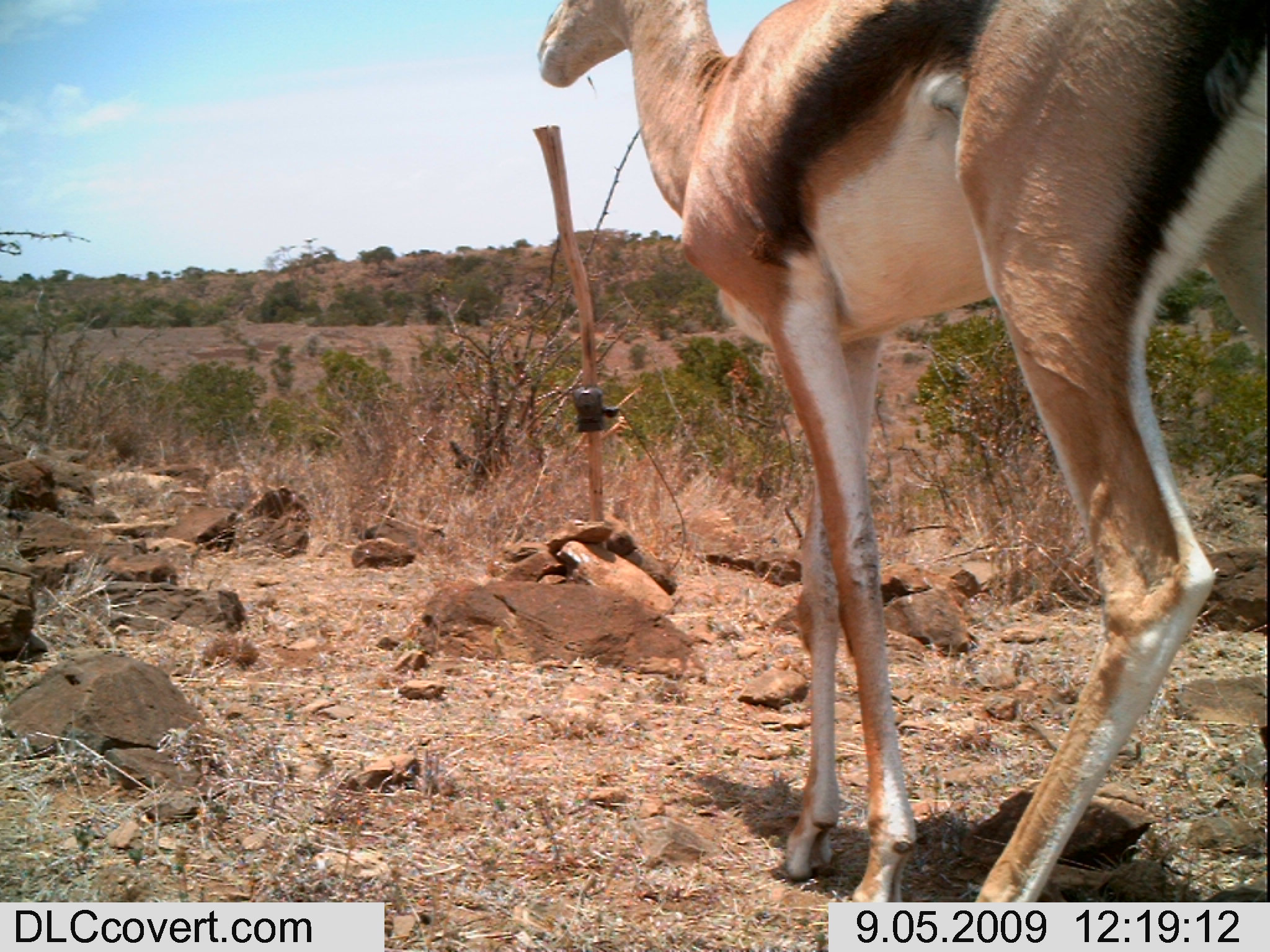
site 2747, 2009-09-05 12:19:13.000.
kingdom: Animalia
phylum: Chordata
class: Mammalia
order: Artiodactyla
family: Bovidae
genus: Nanger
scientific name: Nanger granti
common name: grant's gazelle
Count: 1.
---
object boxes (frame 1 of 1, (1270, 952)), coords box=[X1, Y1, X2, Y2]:
nanger granti: box=[529, 0, 1270, 902]